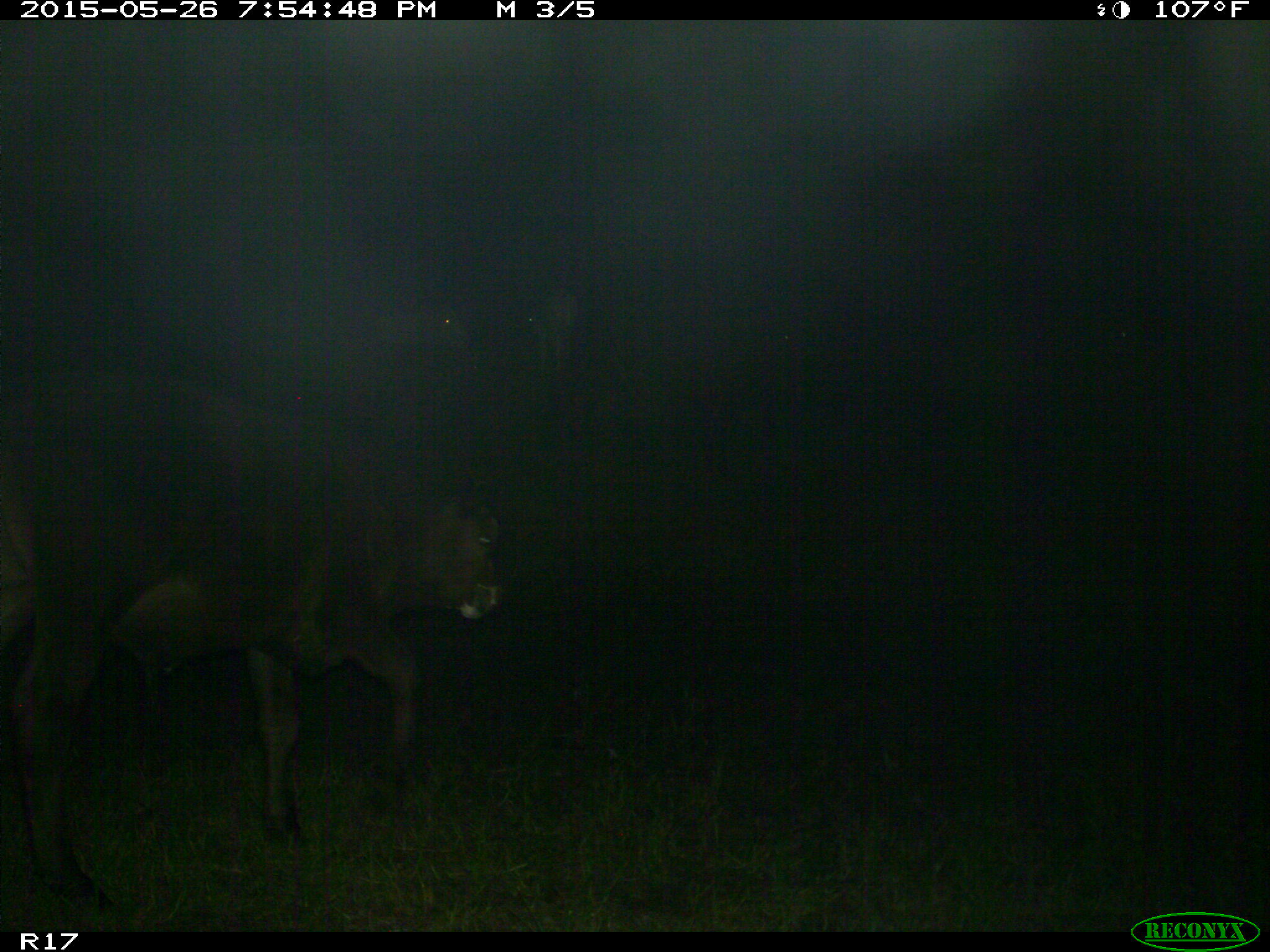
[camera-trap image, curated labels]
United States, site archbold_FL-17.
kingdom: Animalia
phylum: Chordata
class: Mammalia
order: Artiodactyla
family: Bovidae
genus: Bos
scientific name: Bos taurus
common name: domestic cow